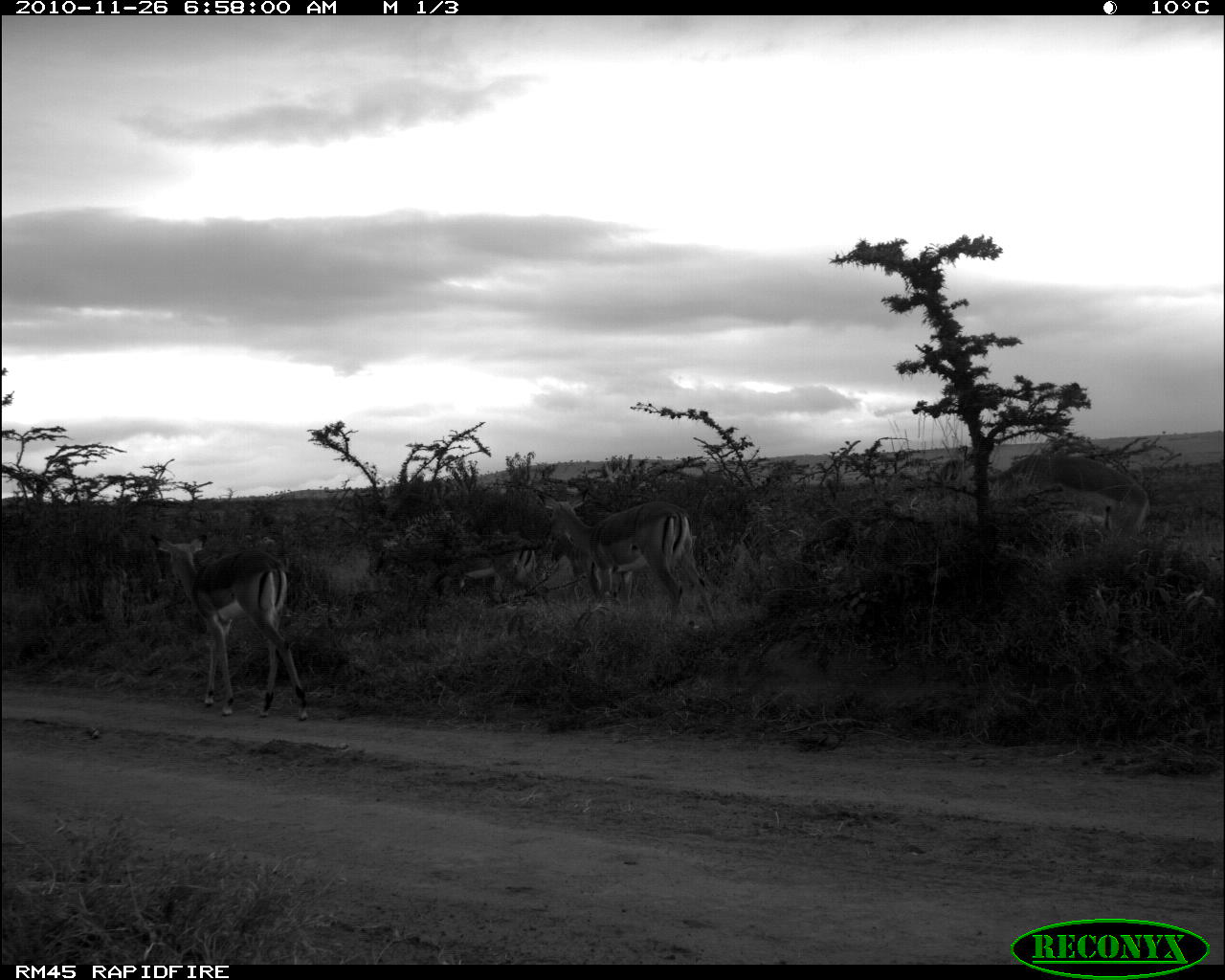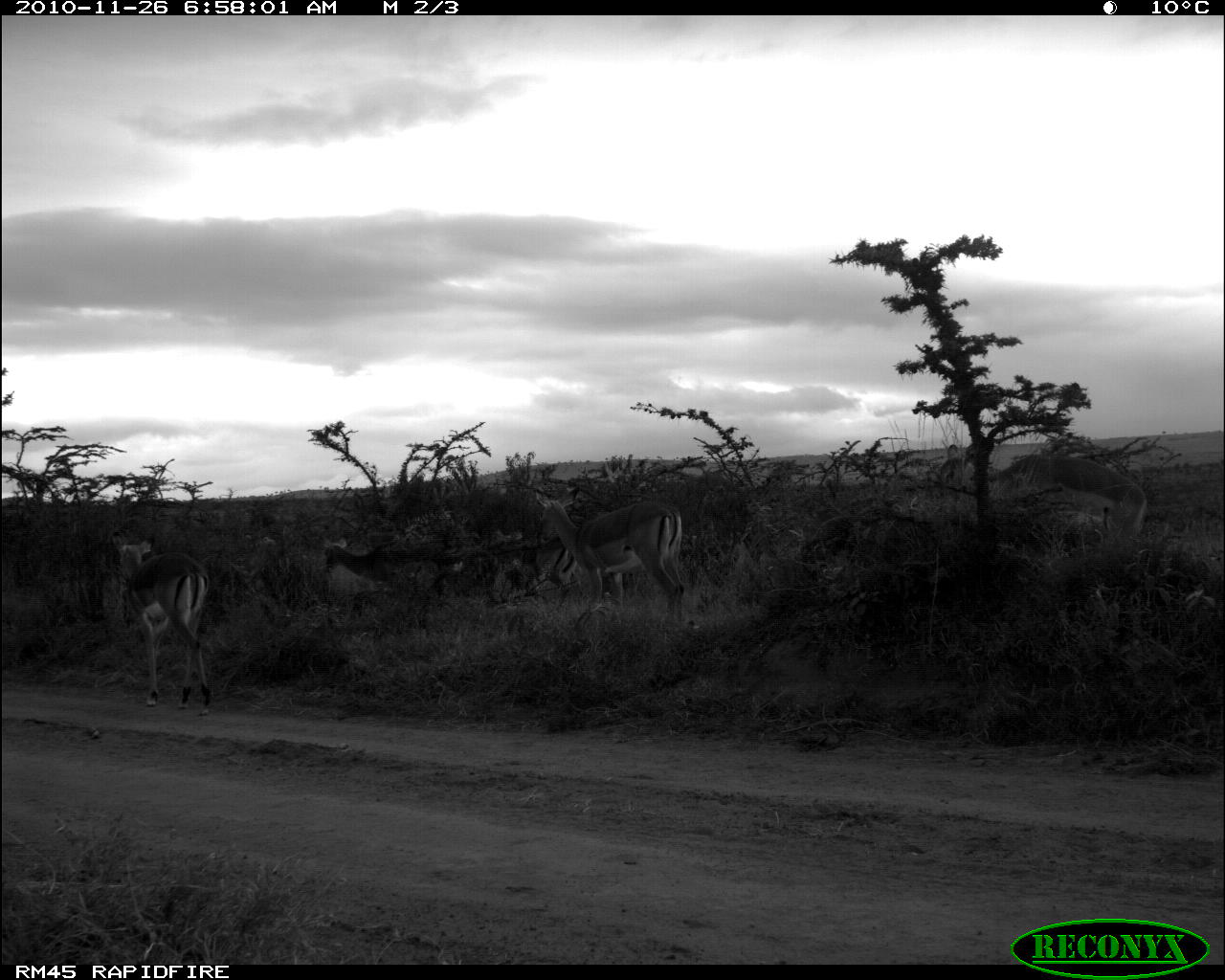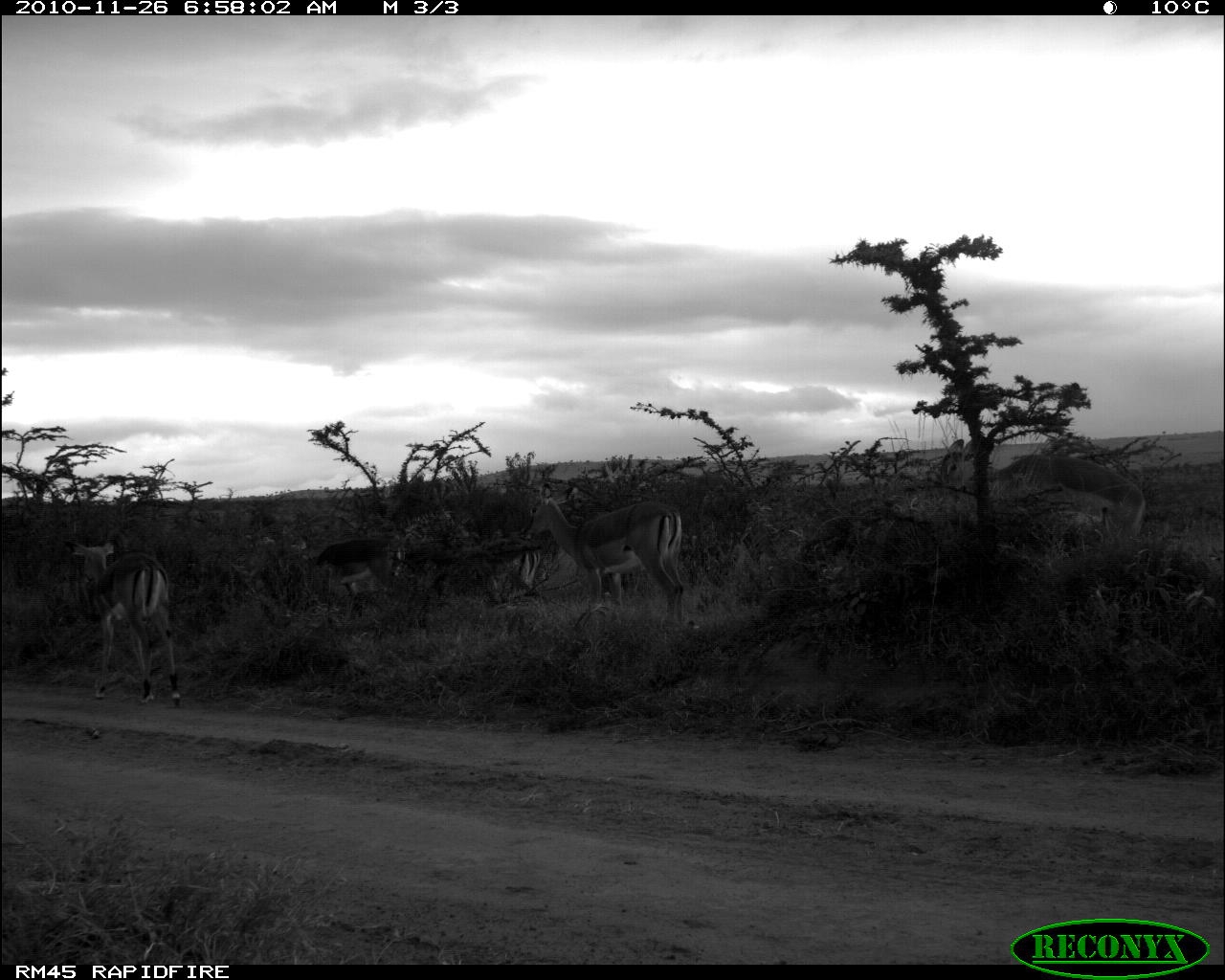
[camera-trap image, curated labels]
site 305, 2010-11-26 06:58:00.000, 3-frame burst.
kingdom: Animalia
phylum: Chordata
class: Mammalia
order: Artiodactyla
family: Bovidae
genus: Aepyceros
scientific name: Aepyceros melampus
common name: impala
Aepyceros melampus (impala), count 5.